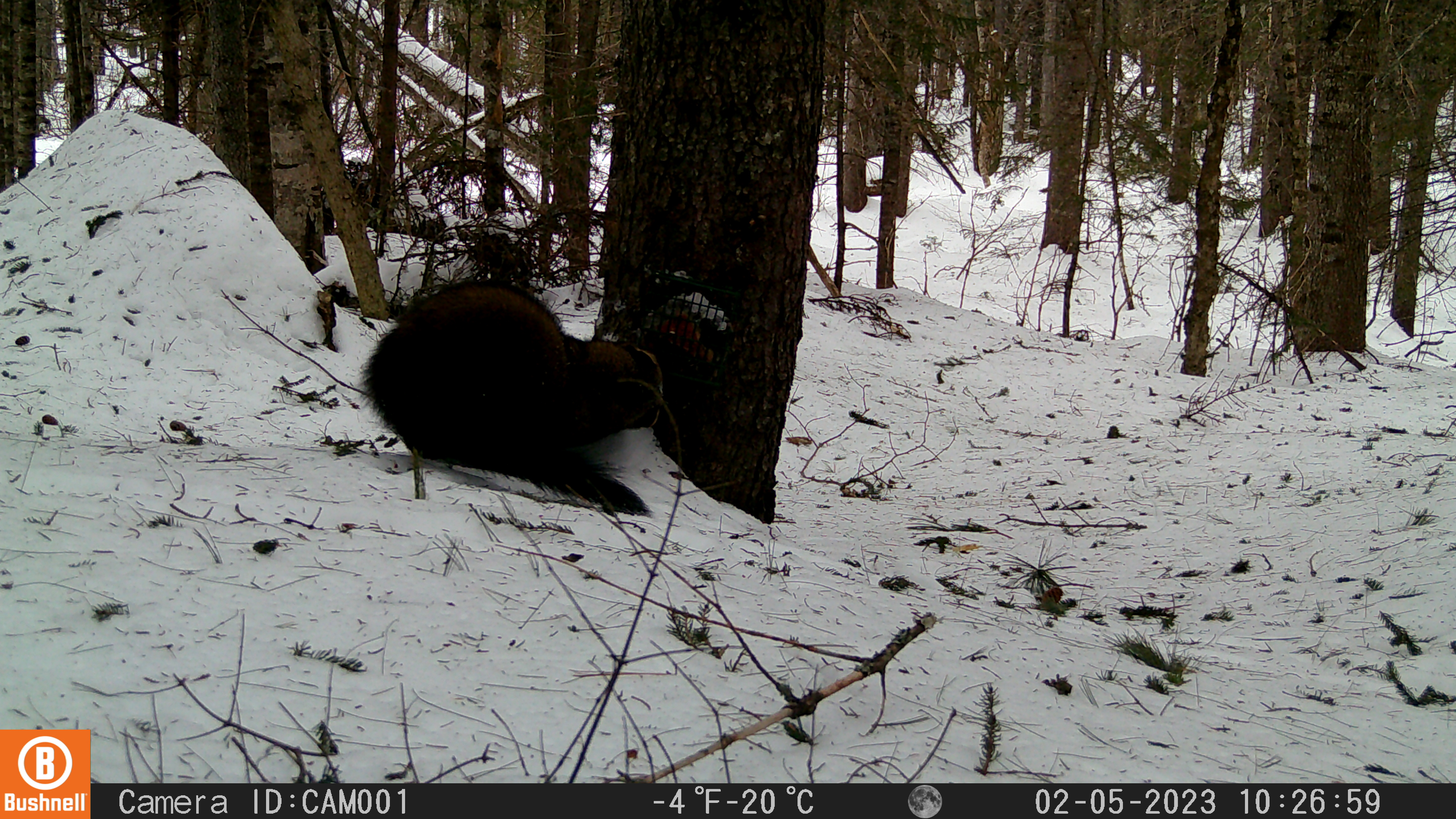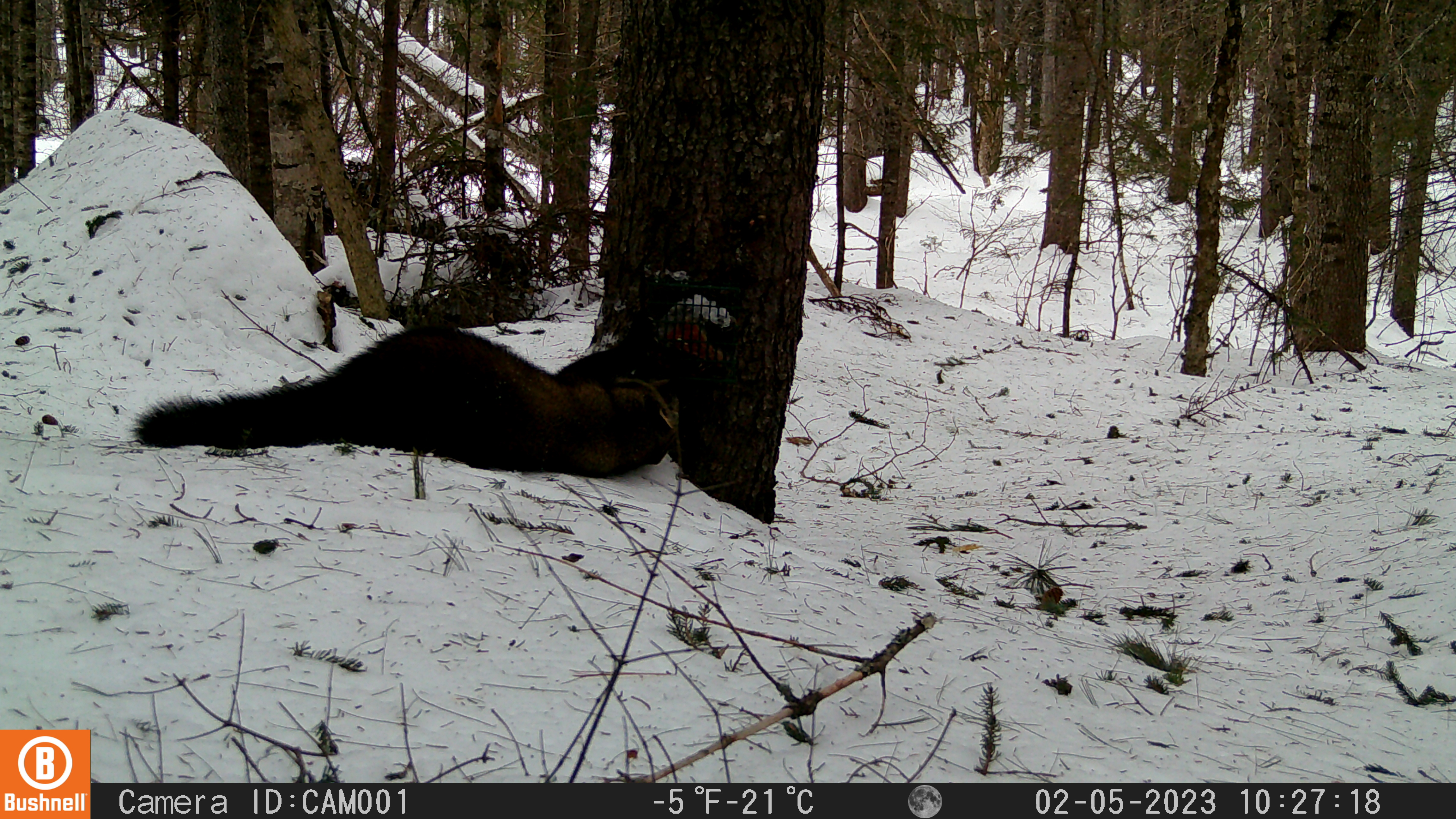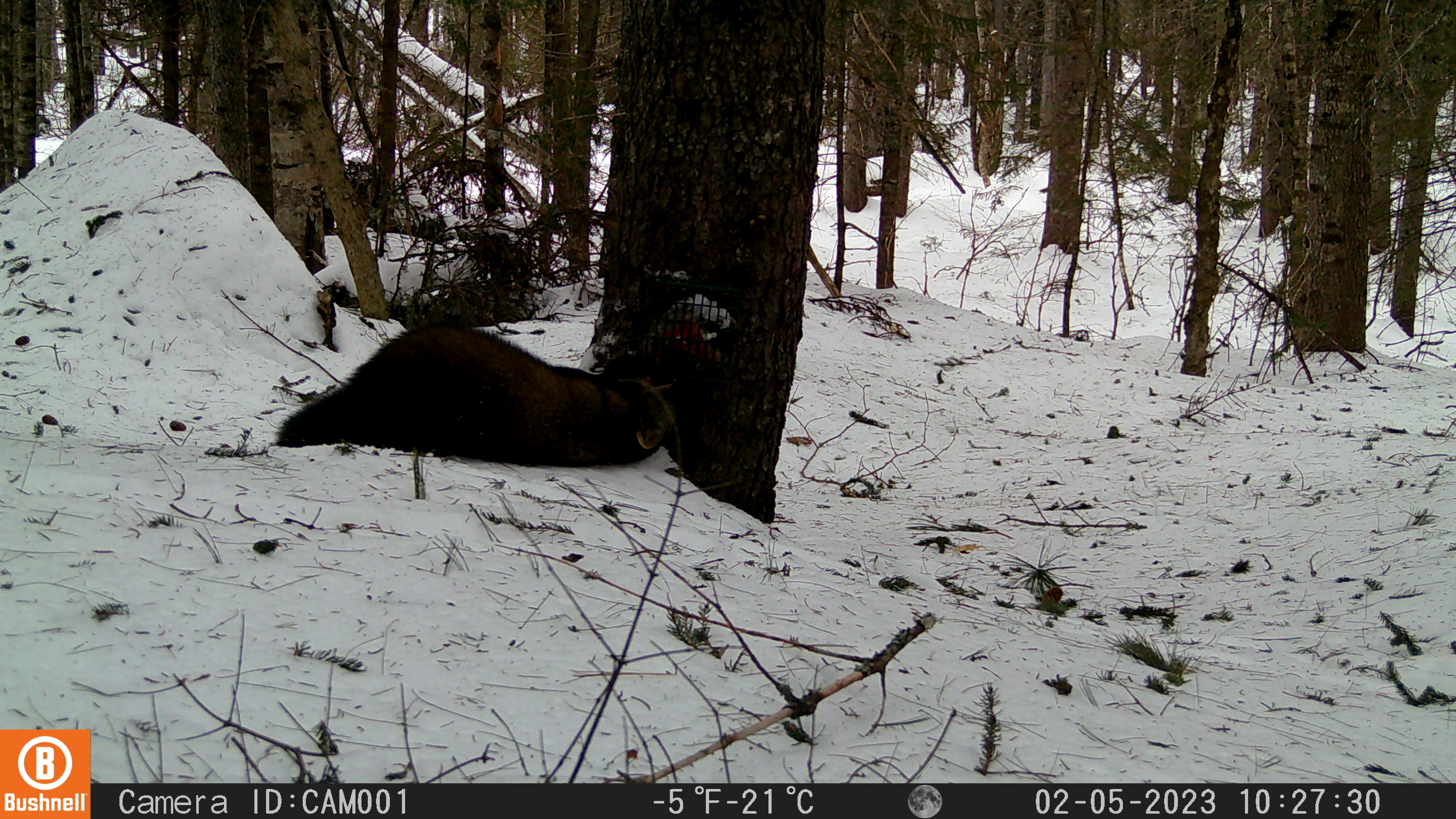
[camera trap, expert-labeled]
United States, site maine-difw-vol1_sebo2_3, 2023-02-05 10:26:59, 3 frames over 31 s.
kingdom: Animalia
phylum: Chordata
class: Mammalia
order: Carnivora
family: Mustelidae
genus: Pekania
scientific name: Pekania pennanti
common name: fisher